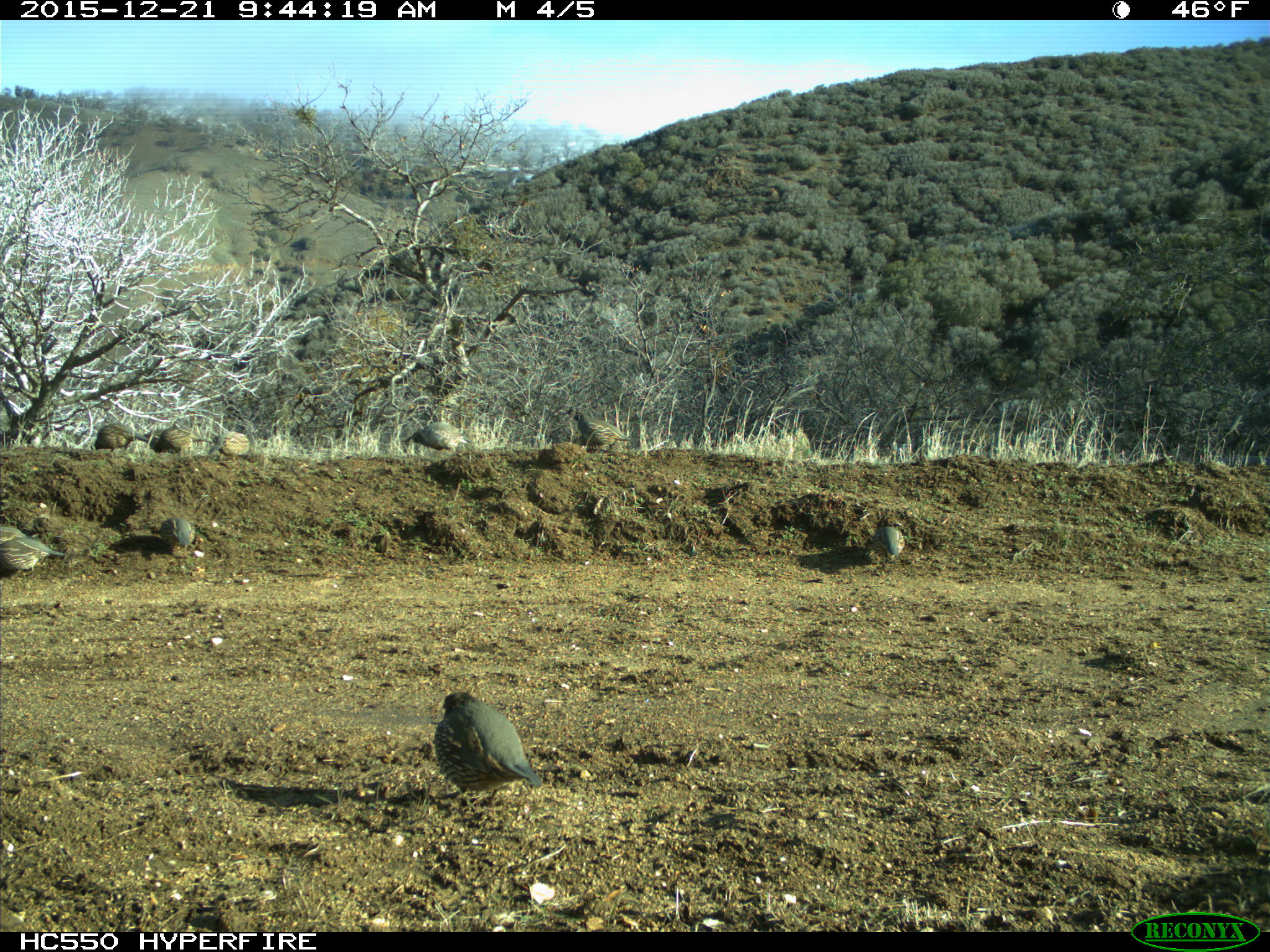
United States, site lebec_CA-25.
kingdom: Animalia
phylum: Chordata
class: Aves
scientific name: Aves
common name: birds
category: unidentified bird